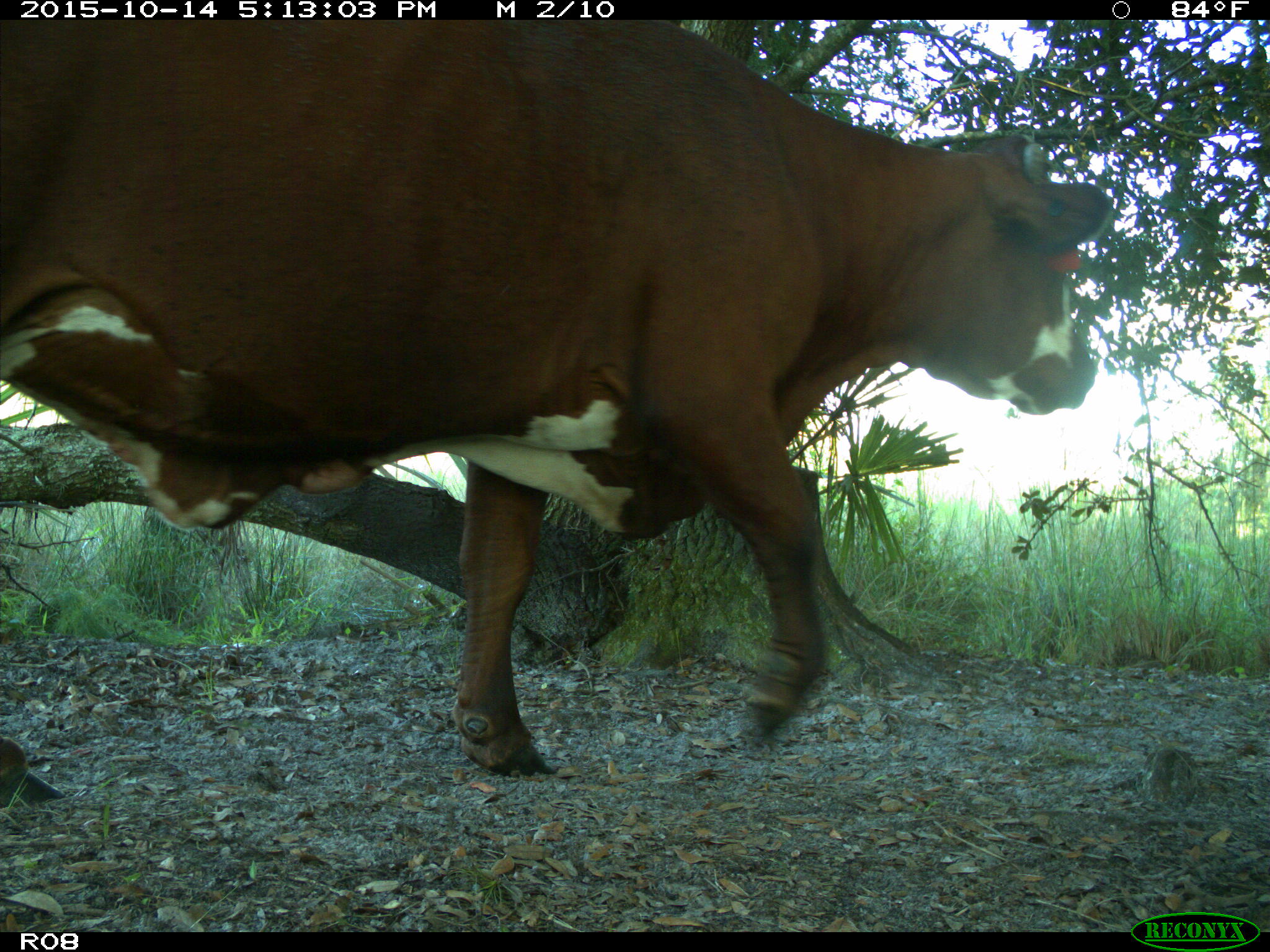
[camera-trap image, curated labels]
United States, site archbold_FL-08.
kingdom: Animalia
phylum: Chordata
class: Mammalia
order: Artiodactyla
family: Bovidae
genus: Bos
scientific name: Bos taurus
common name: domestic cow